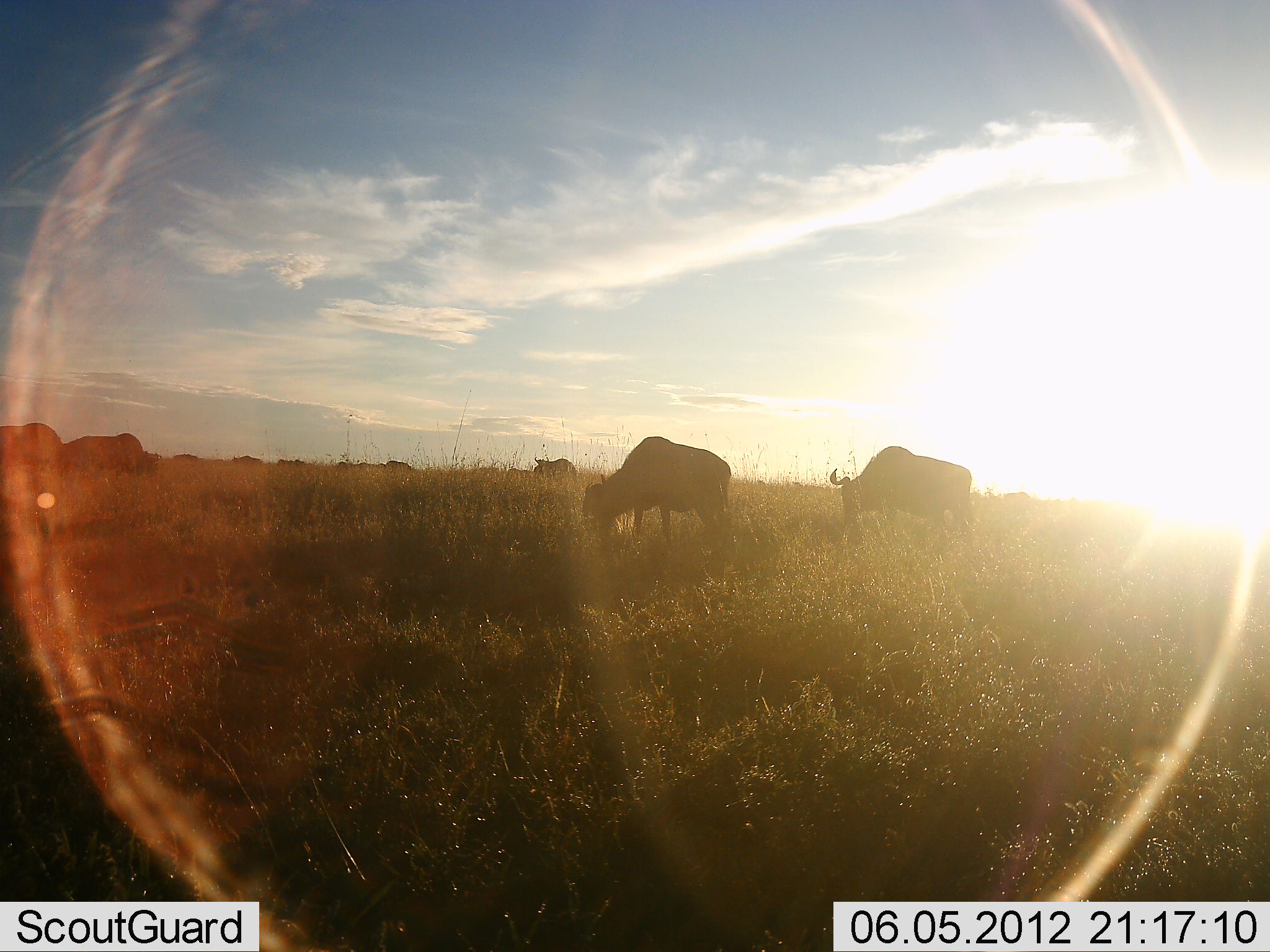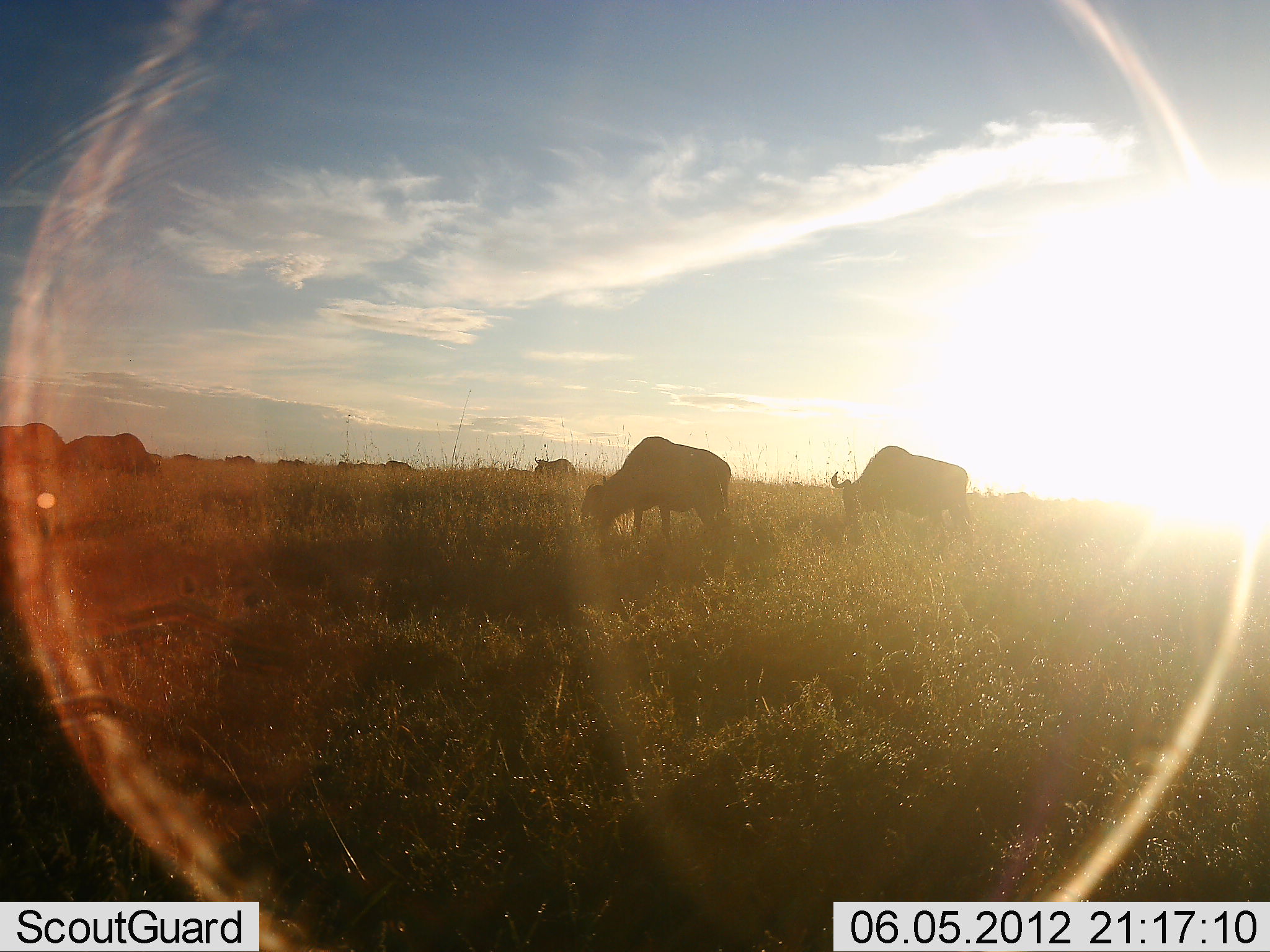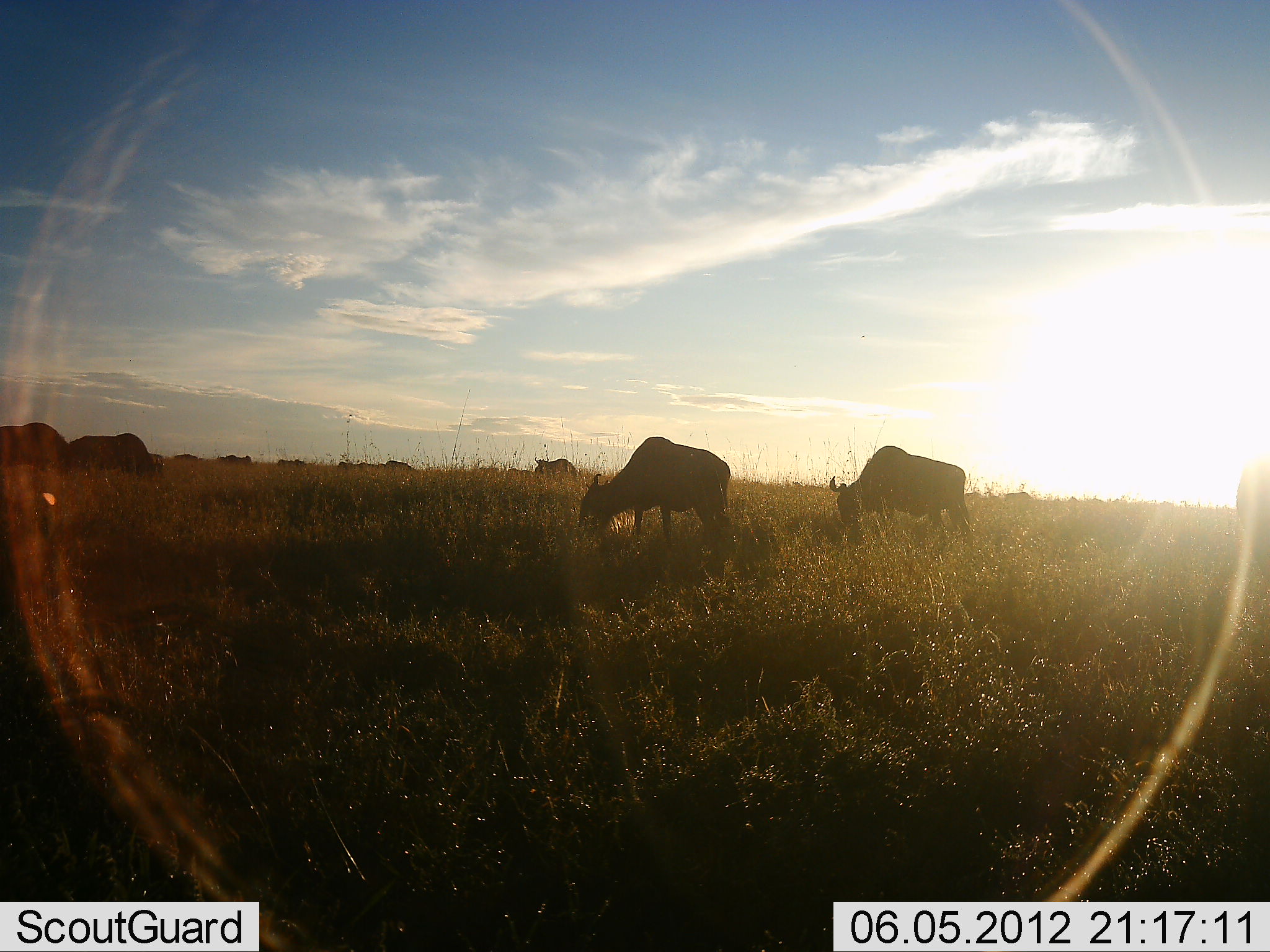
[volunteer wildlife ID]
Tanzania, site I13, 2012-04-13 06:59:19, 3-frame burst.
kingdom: Animalia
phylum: Chordata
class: Mammalia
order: Artiodactyla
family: Bovidae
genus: Connochaetes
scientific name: Connochaetes taurinus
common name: blue wildebeest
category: wildebeest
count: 10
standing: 8%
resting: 0%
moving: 8%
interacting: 0%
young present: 0%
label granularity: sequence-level